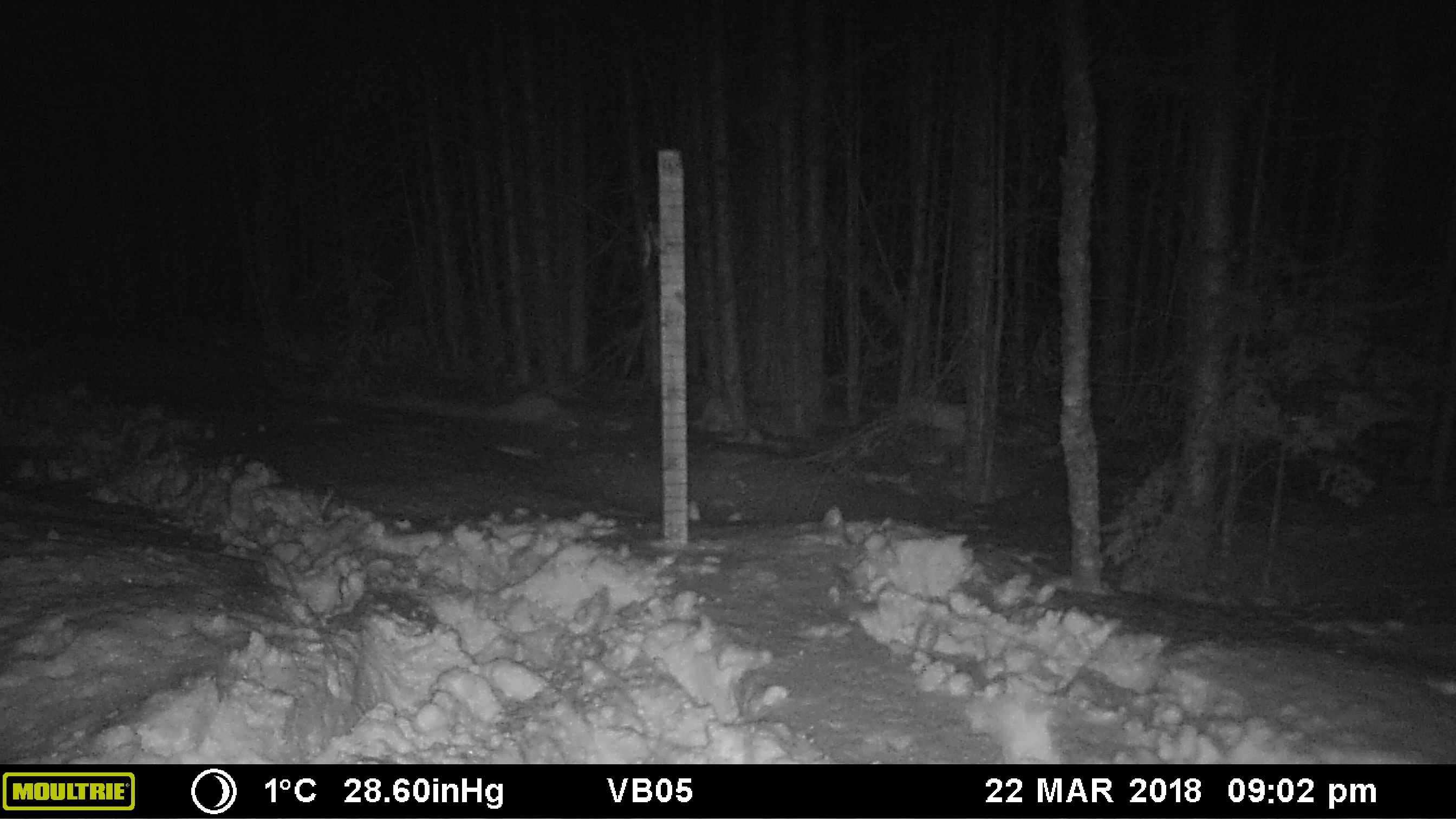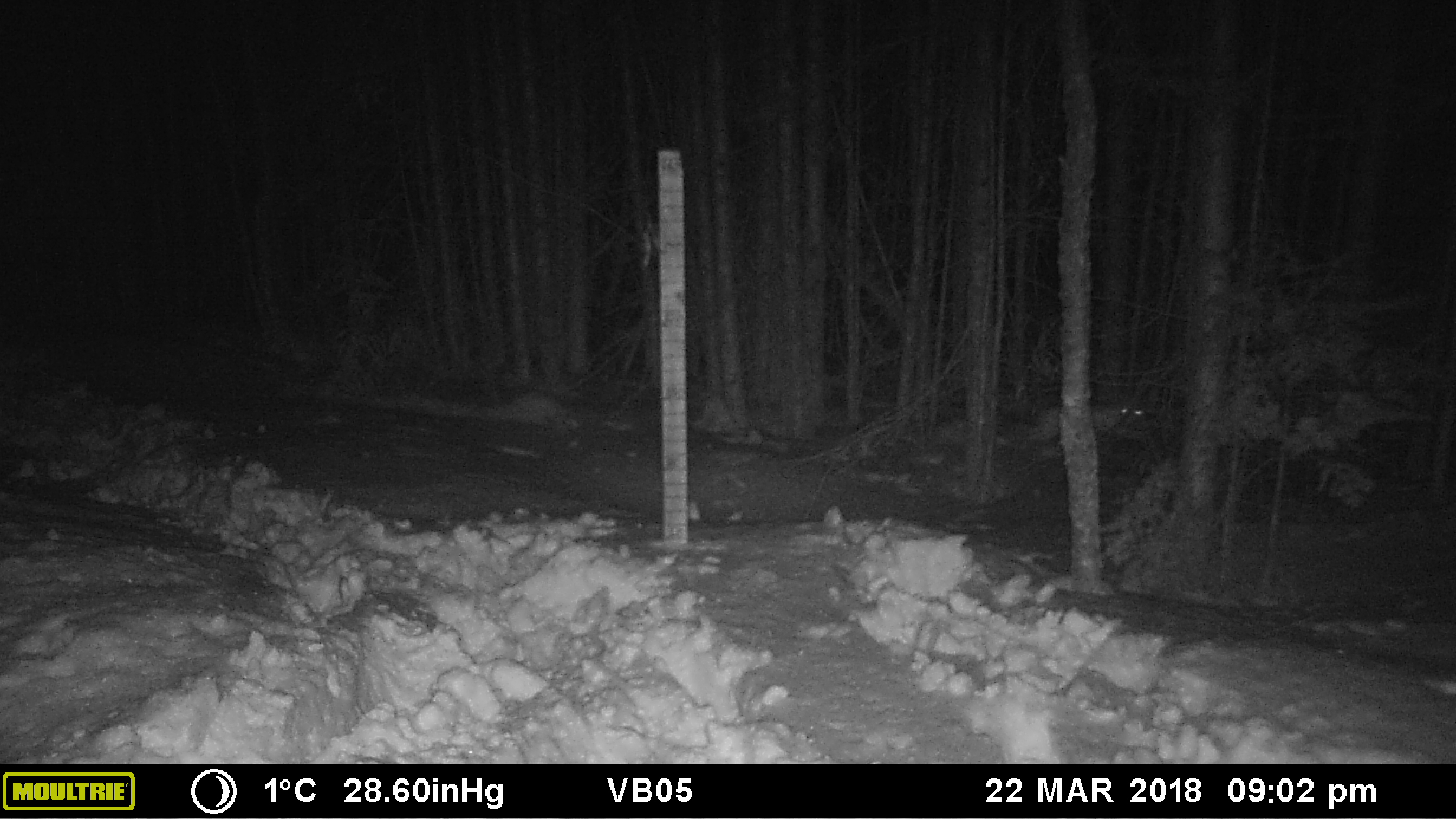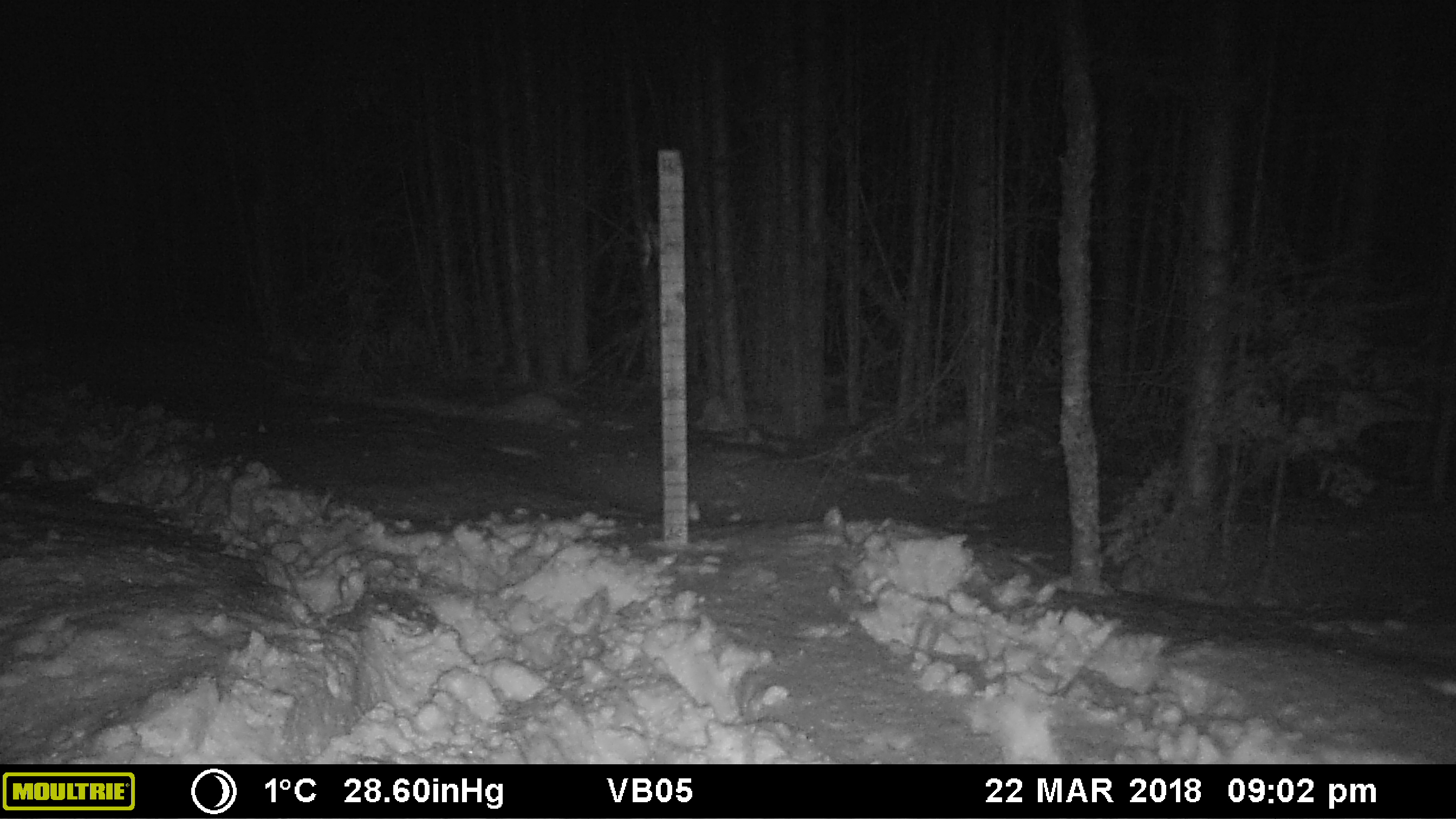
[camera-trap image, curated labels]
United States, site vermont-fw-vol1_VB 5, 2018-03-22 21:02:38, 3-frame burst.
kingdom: Animalia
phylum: Chordata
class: Mammalia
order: Lagomorpha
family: Leporidae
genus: Lepus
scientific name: Lepus americanus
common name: snowshoe hare